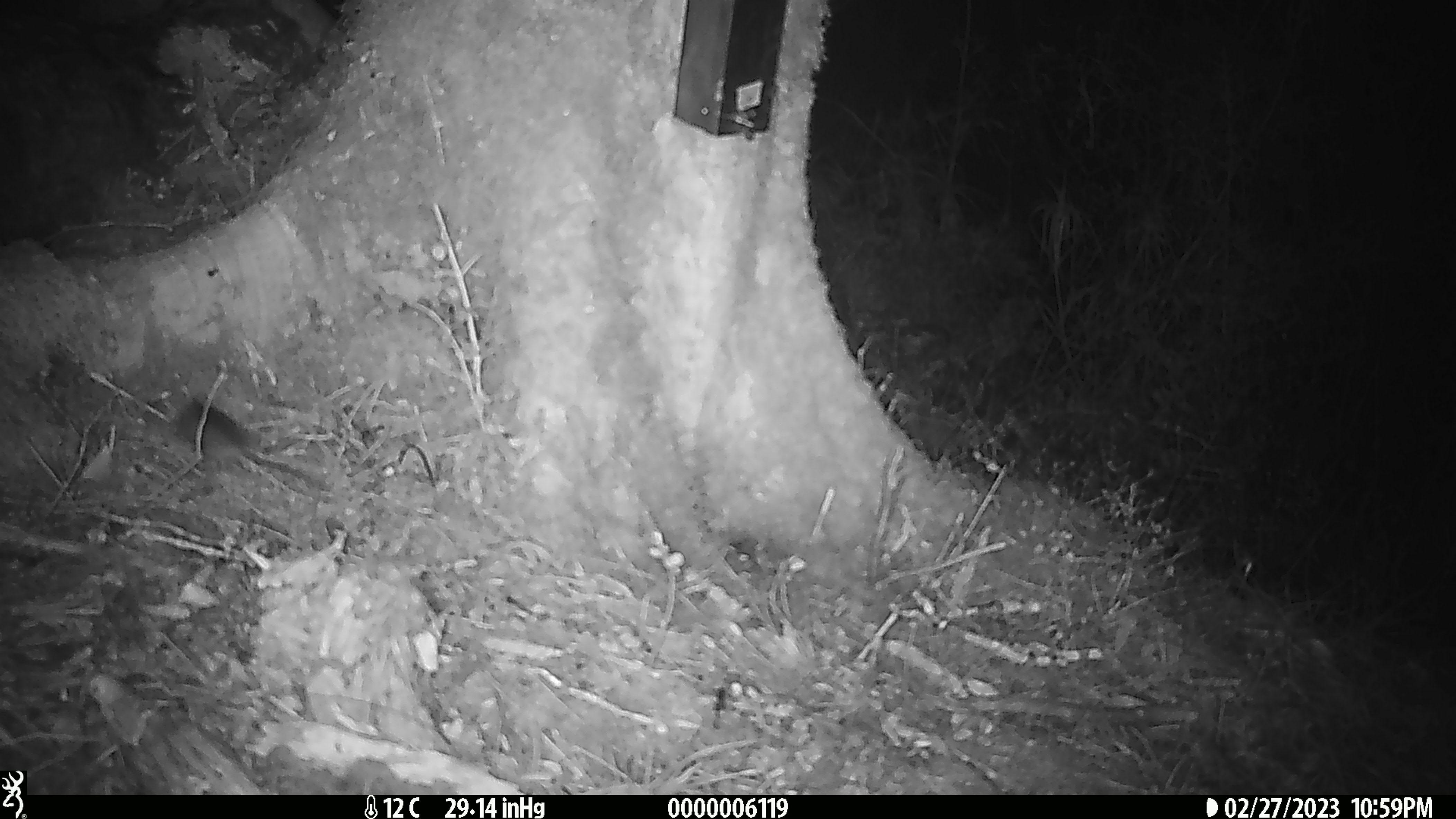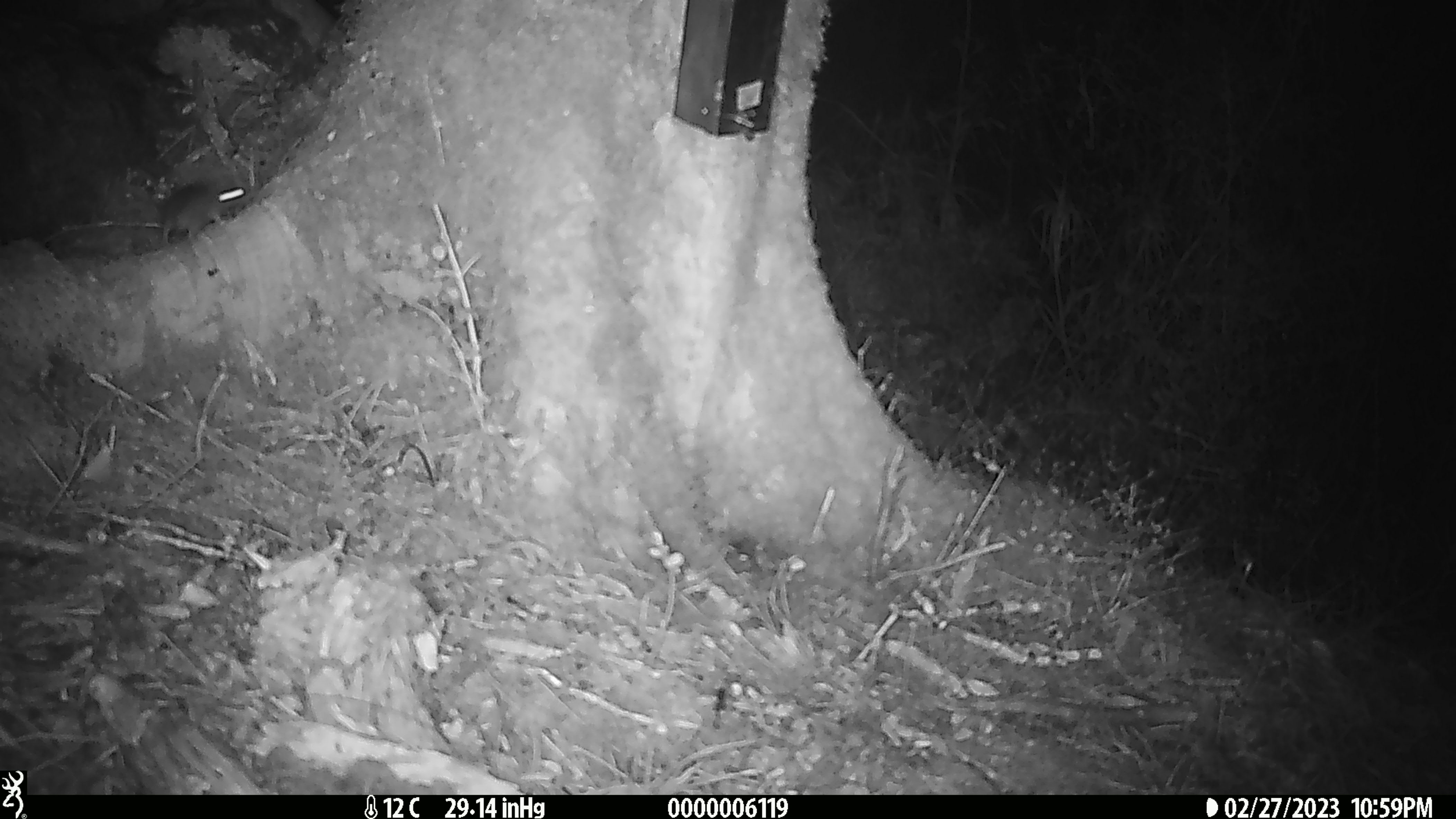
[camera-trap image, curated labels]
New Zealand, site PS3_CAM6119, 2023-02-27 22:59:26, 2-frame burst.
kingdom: Animalia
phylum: Chordata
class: Mammalia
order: Rodentia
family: Muridae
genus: Mus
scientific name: Mus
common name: mouse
Mouse (Mus).